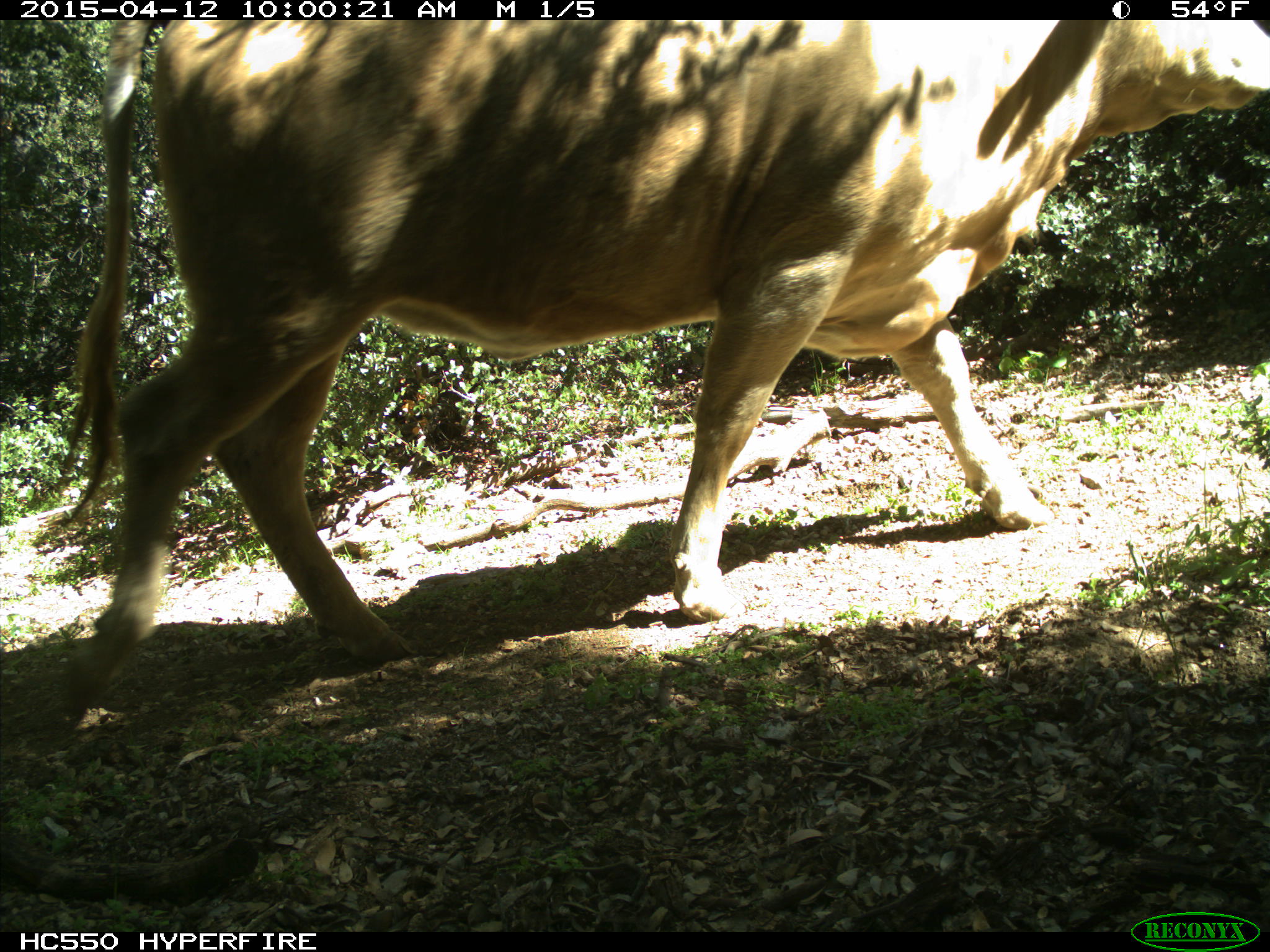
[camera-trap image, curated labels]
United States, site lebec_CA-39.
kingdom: Animalia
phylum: Chordata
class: Mammalia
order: Artiodactyla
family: Bovidae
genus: Bos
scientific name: Bos taurus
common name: domestic cow